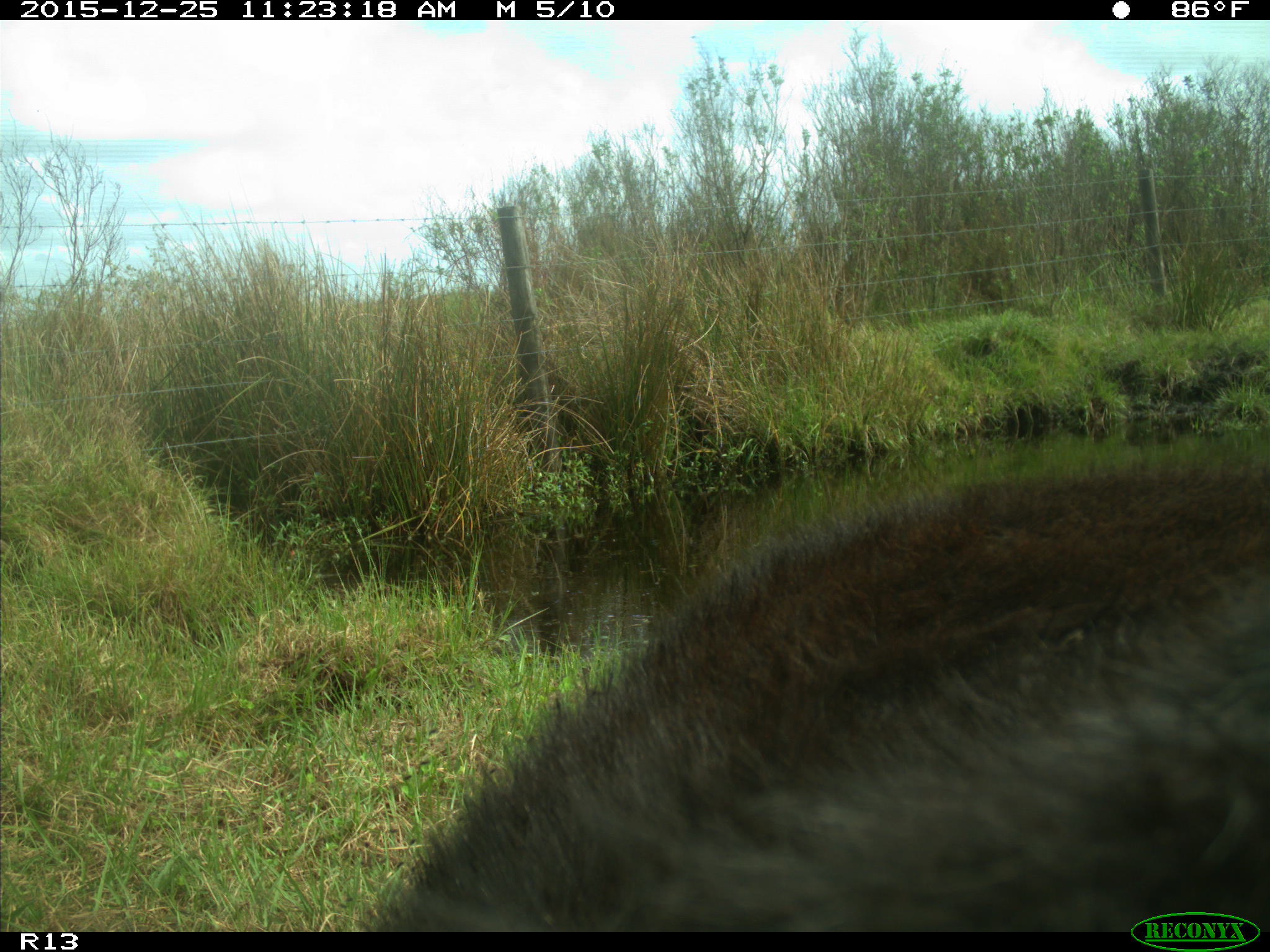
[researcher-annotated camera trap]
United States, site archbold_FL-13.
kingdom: Animalia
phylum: Chordata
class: Mammalia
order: Artiodactyla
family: Bovidae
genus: Bos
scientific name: Bos taurus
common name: domestic cow